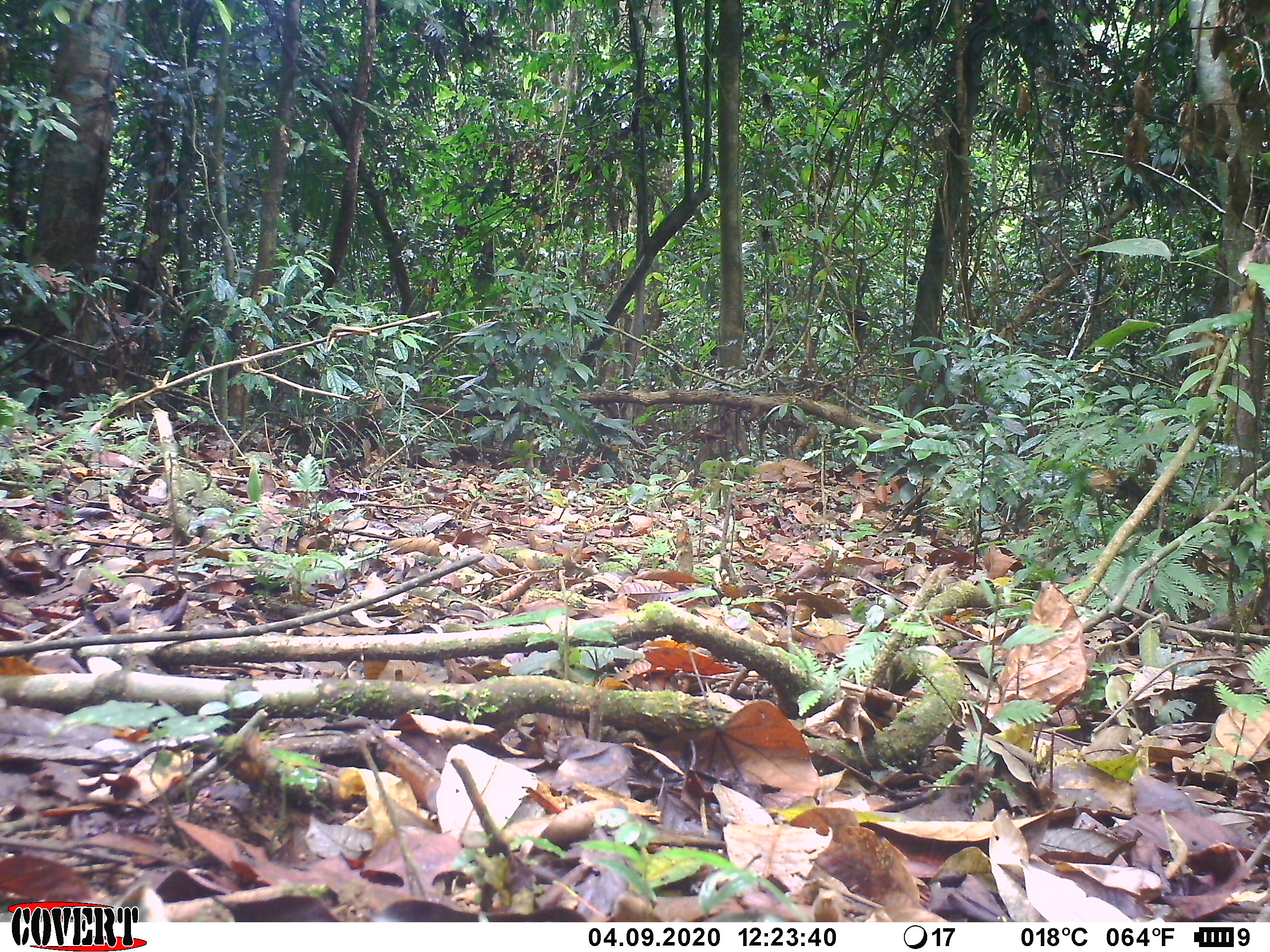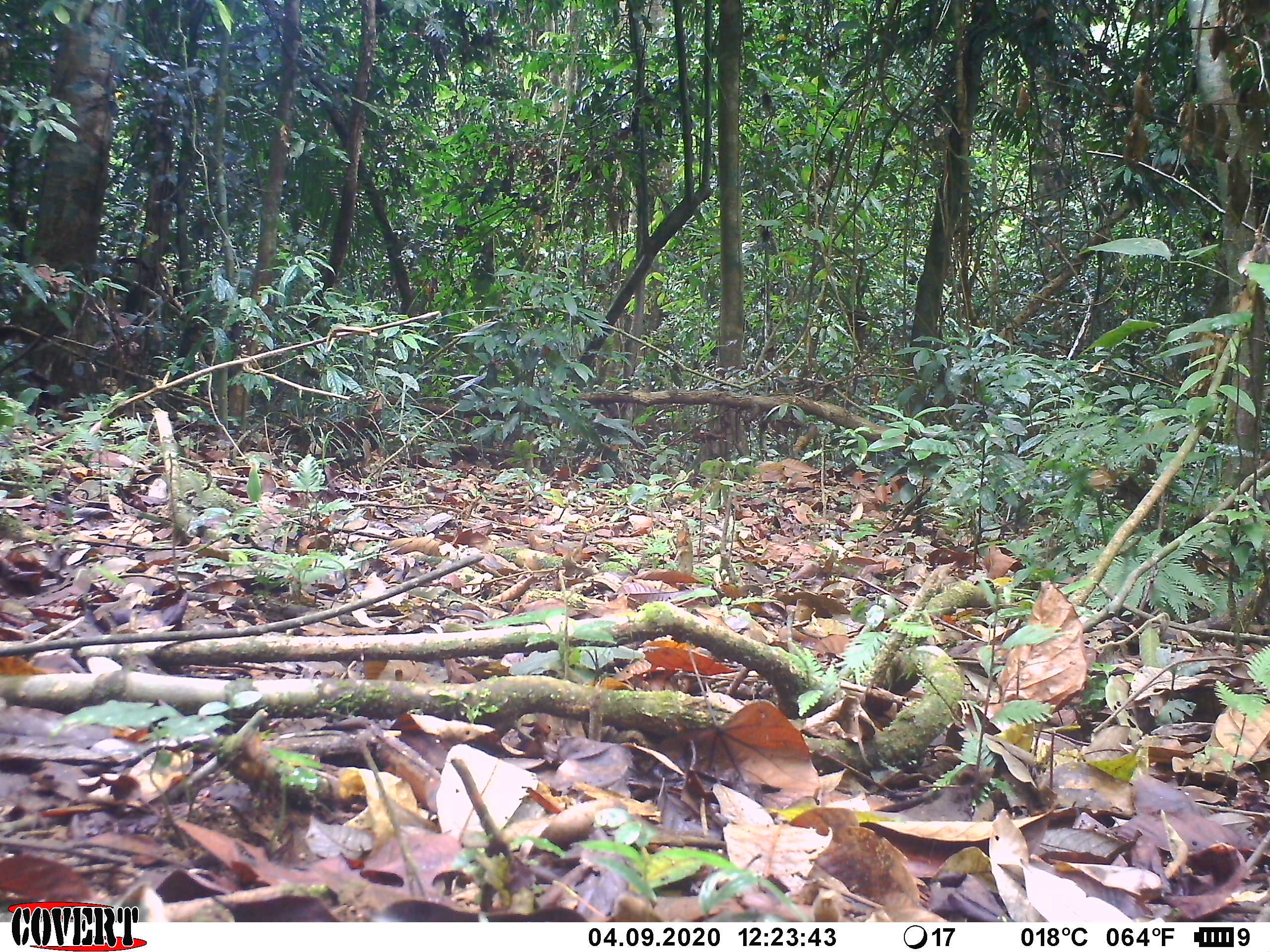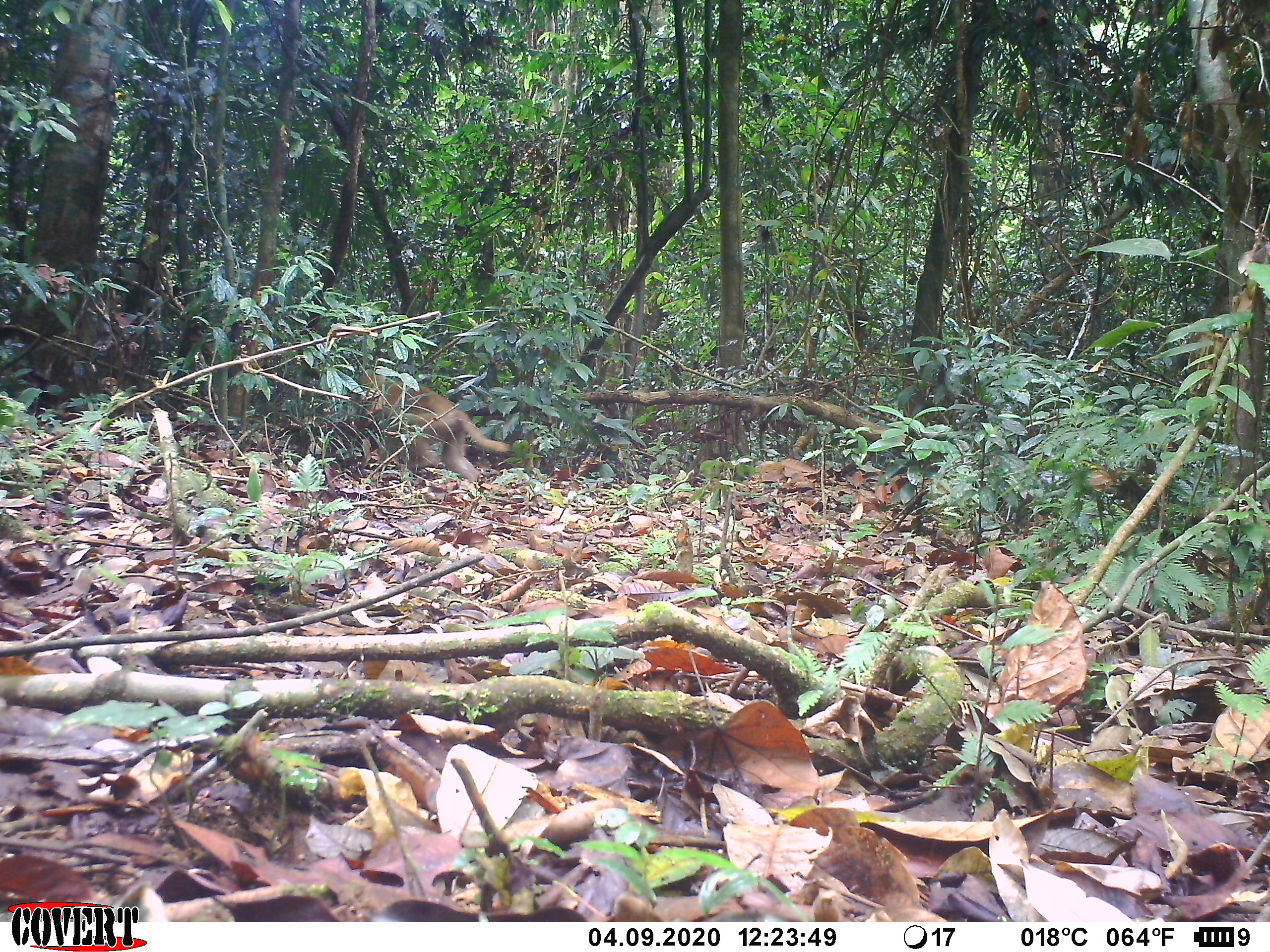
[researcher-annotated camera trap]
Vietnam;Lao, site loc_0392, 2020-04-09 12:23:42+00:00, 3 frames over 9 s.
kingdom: Animalia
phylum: Chordata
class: Mammalia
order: Primates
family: Cercopithecidae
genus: Macaca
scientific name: Macaca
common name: macaques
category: assam or rhesus macaque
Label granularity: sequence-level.